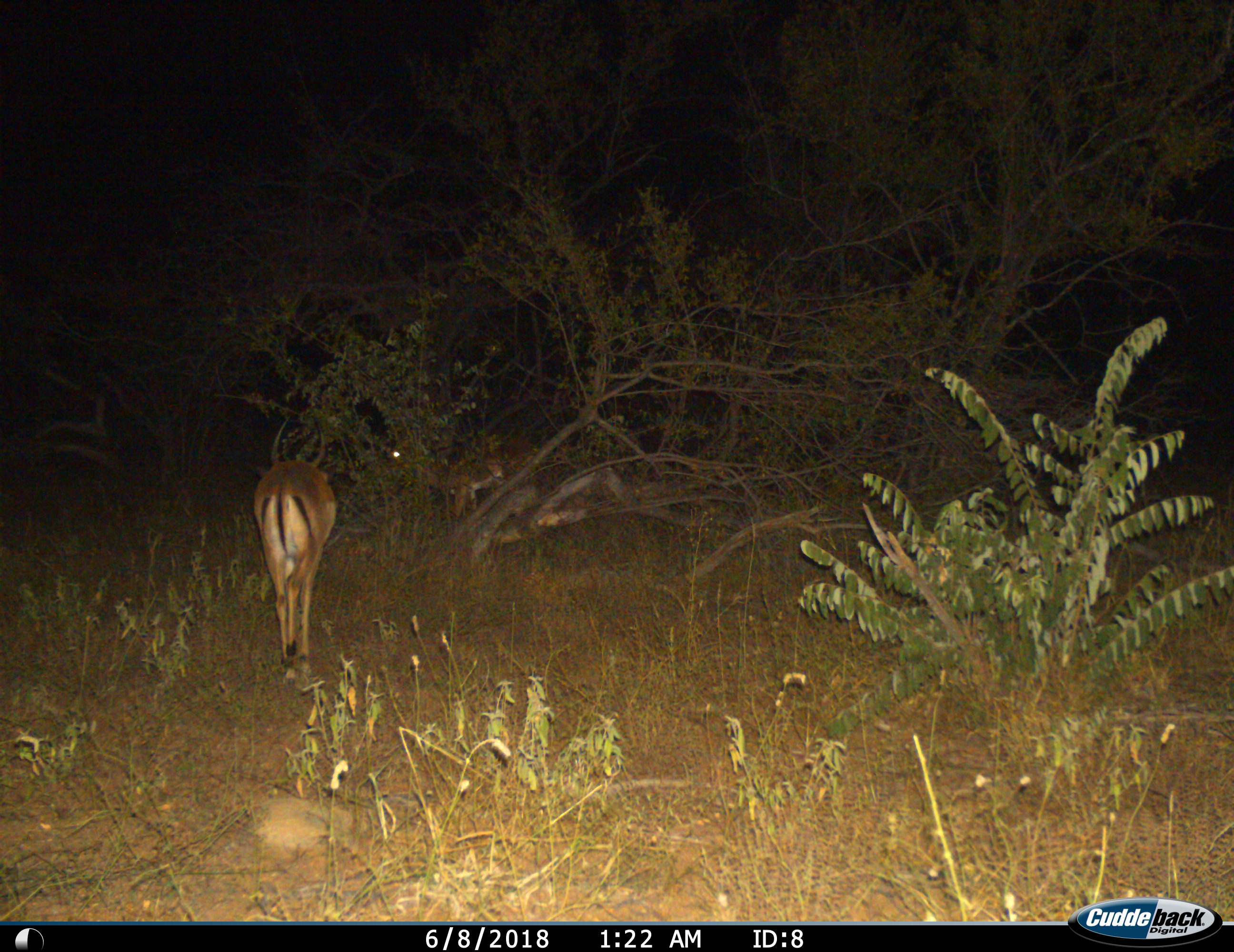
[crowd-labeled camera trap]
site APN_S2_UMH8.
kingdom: Animalia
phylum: Chordata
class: Mammalia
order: Artiodactyla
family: Bovidae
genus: Aepyceros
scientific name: Aepyceros melampus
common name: impala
Impala (Aepyceros melampus), count 2. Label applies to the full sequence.